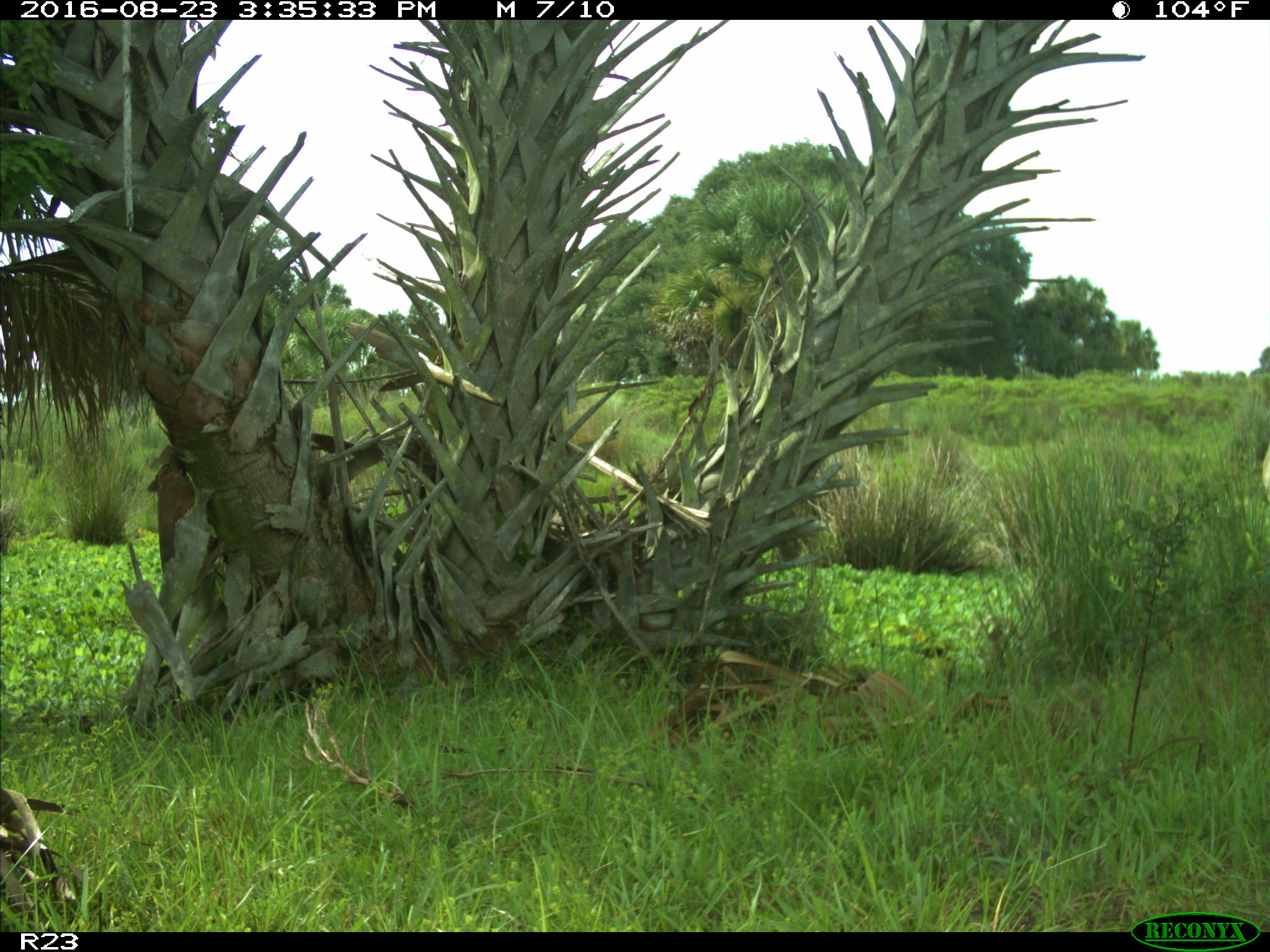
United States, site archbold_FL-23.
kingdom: Animalia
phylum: Chordata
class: Mammalia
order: Artiodactyla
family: Bovidae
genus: Bos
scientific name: Bos taurus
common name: domestic cow